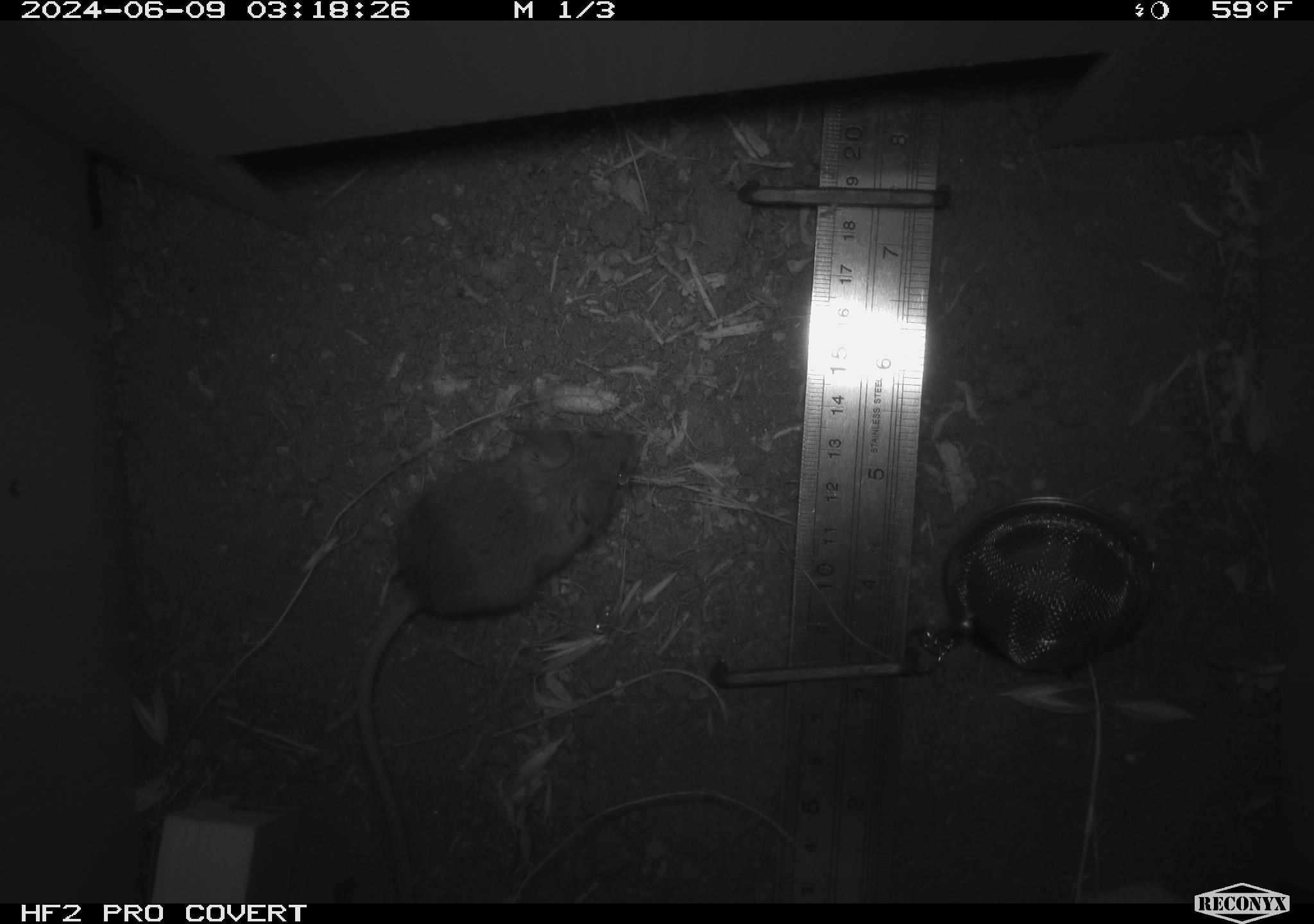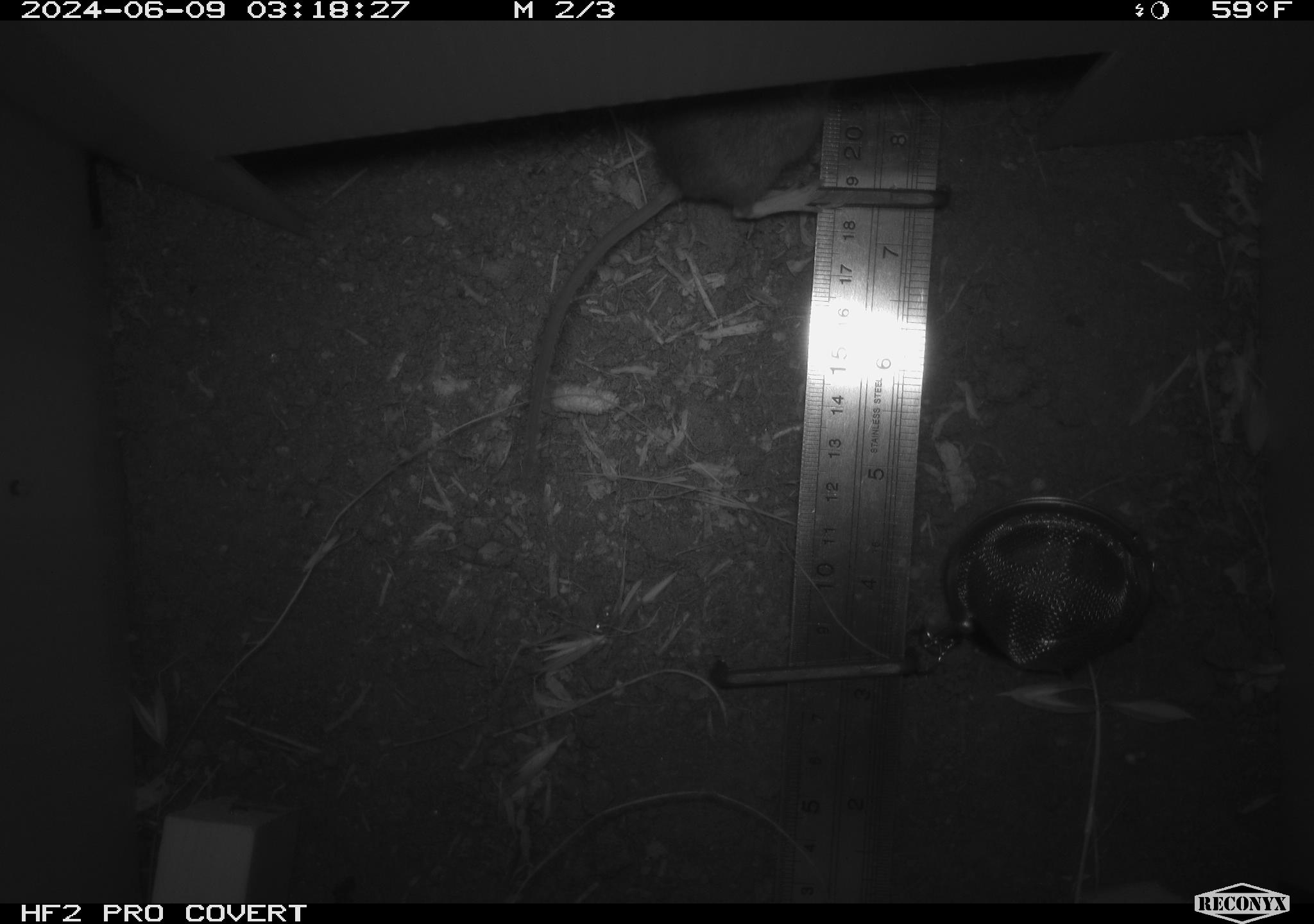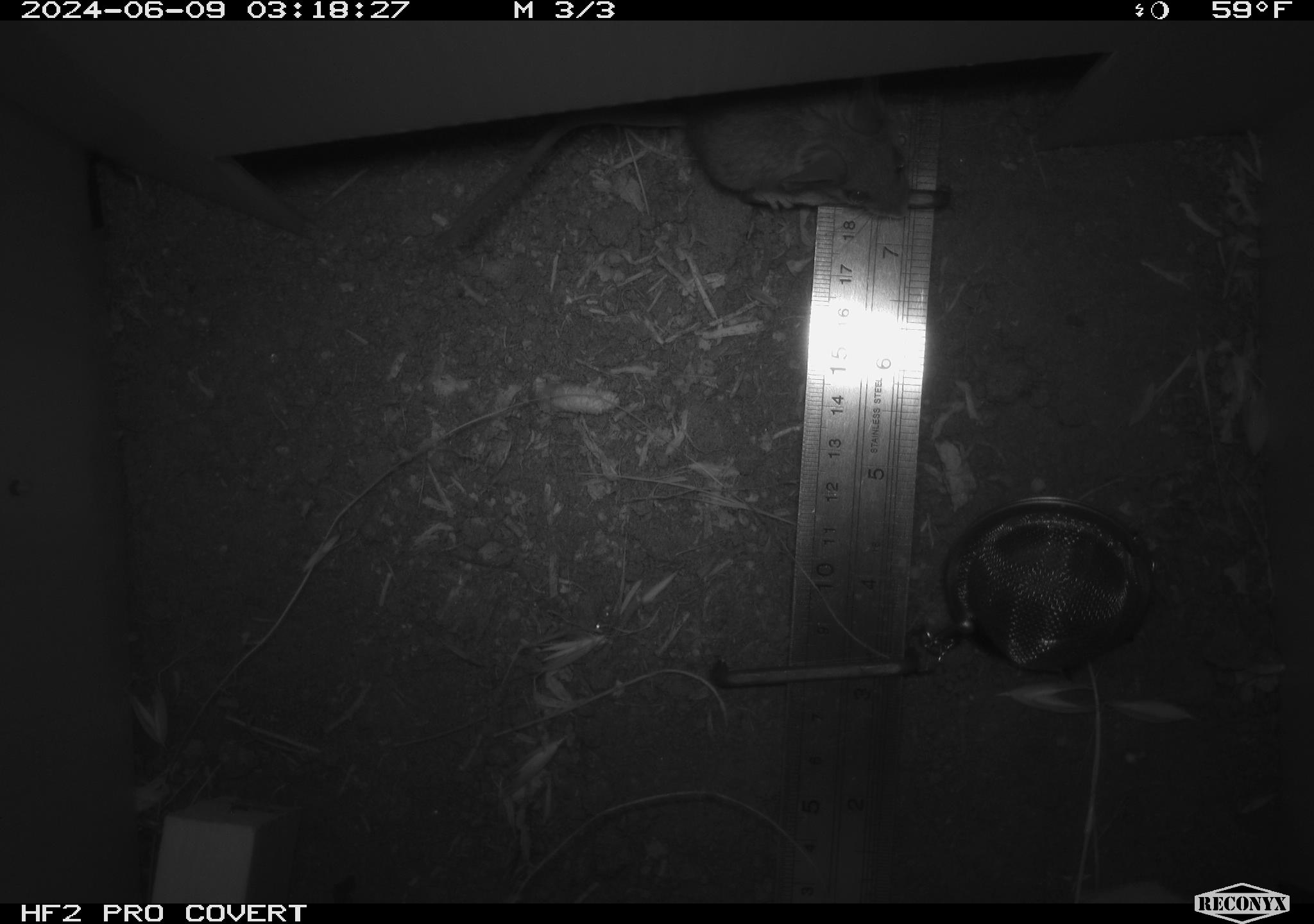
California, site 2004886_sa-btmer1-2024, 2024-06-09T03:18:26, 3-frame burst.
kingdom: Animalia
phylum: Chordata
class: Mammalia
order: Rodentia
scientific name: Rodentia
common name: mouse species